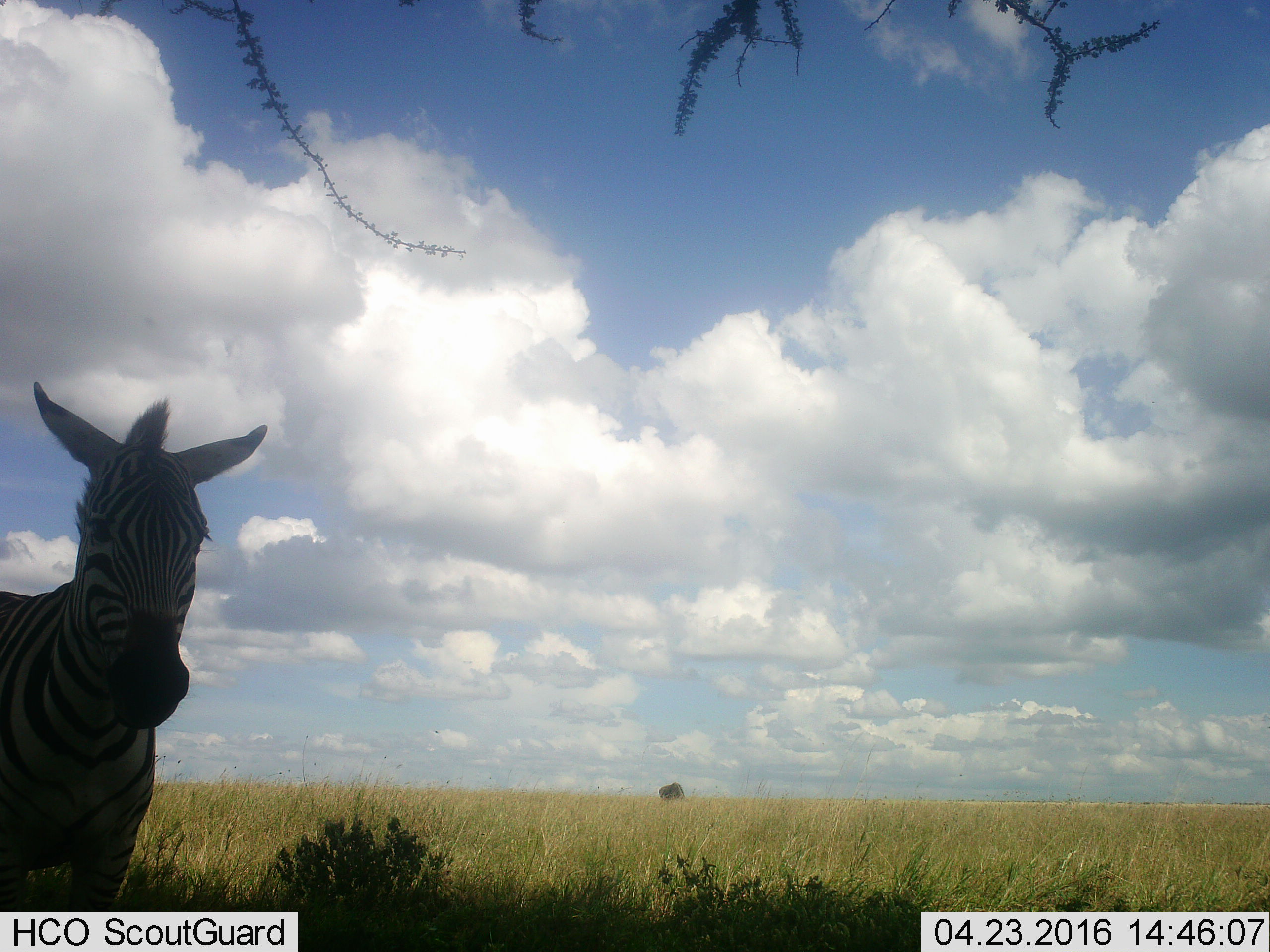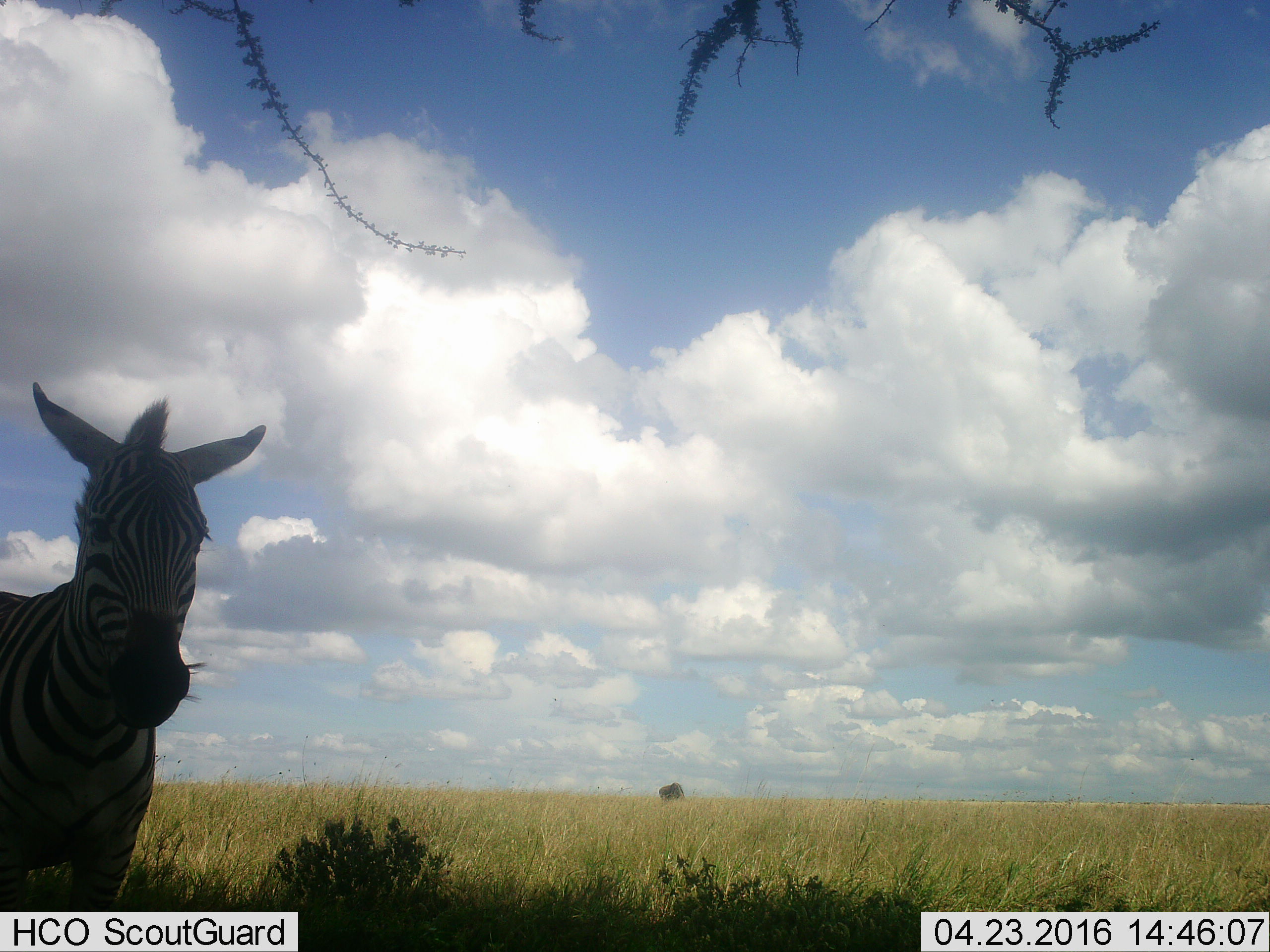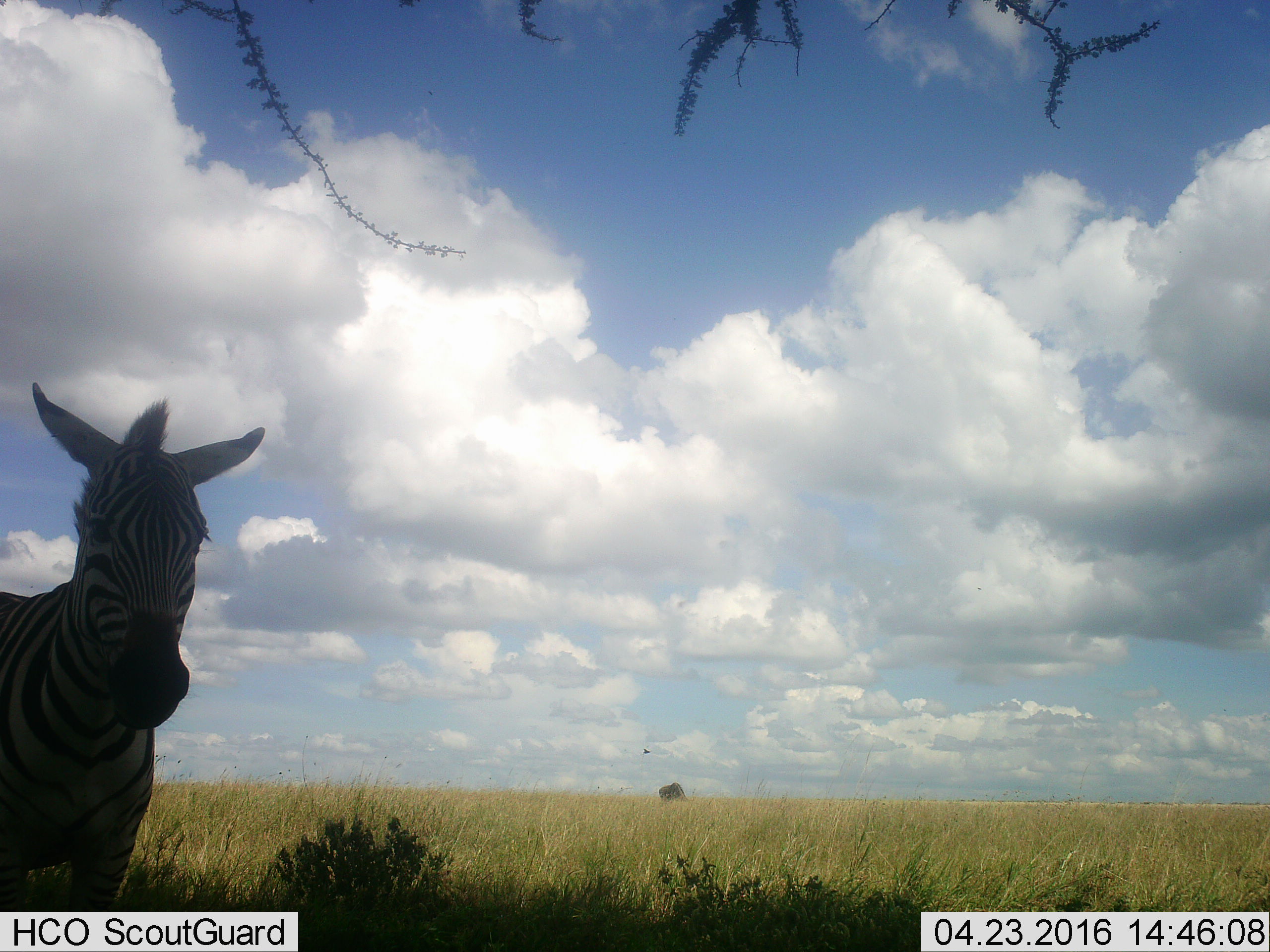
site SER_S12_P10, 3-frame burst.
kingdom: Animalia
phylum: Chordata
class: Mammalia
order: Perissodactyla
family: Equidae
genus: Equus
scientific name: Equus quagga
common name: plains zebra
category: zebraplains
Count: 1.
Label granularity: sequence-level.